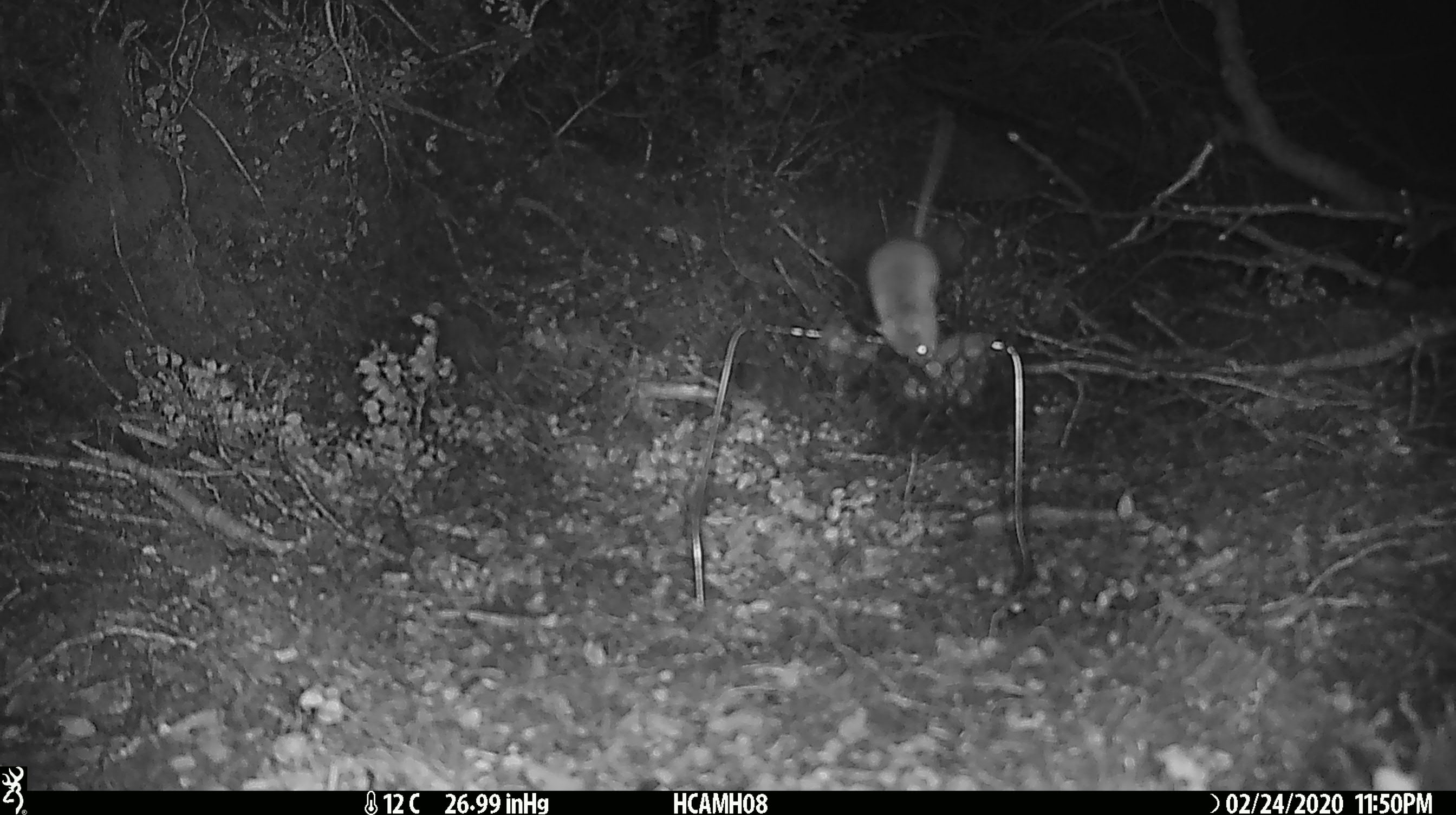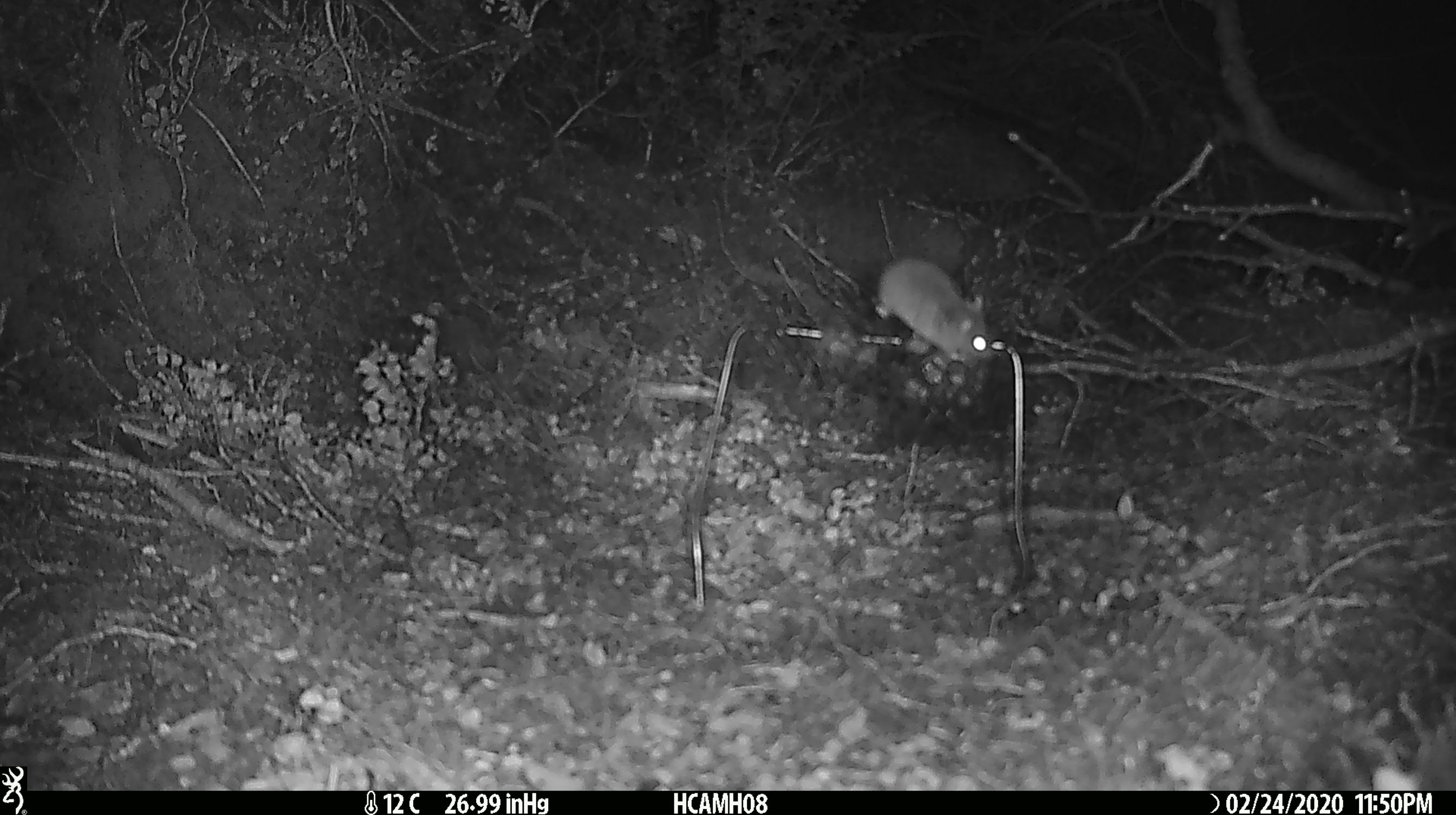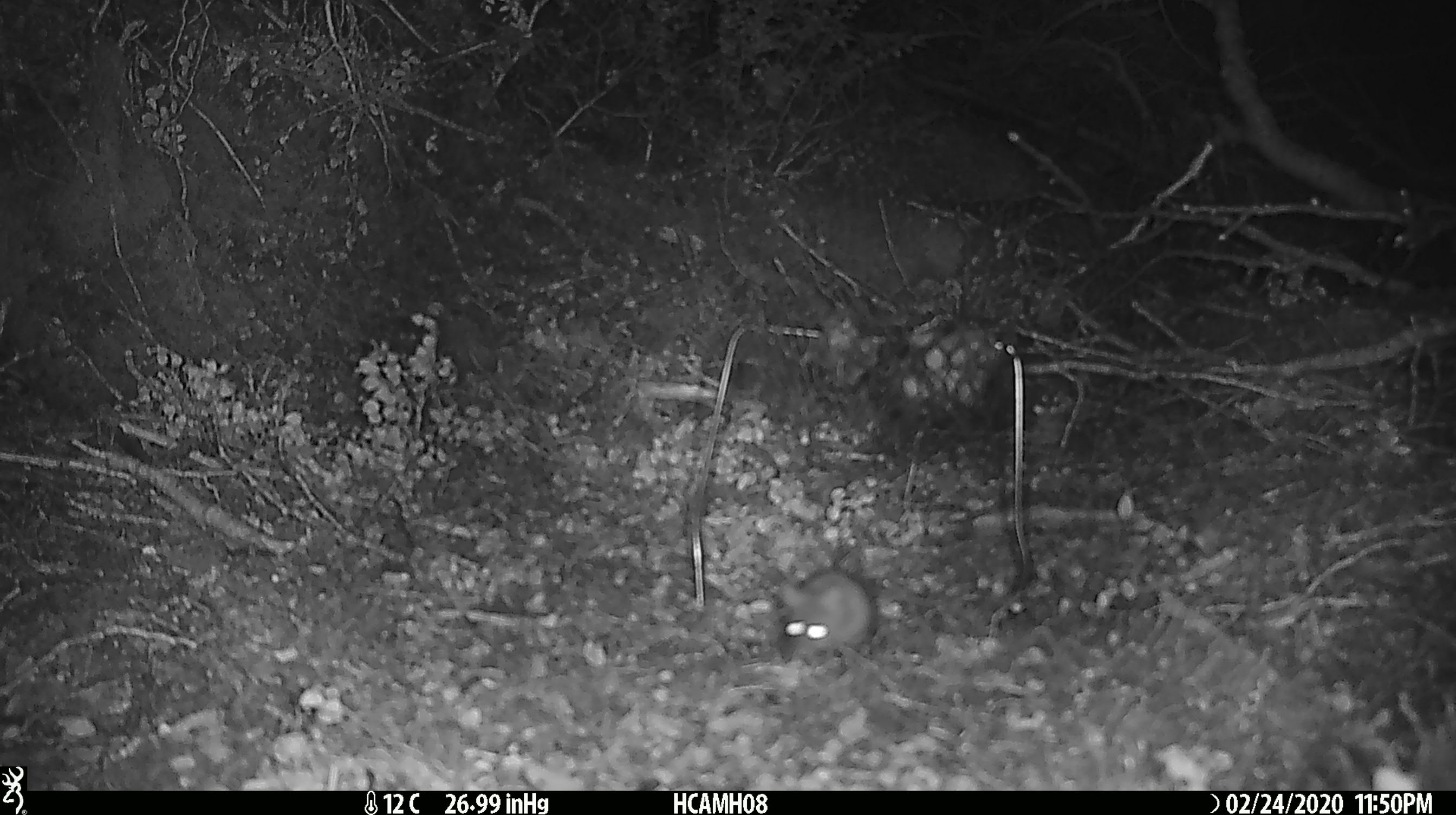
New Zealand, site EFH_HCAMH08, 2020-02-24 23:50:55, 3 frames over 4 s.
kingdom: Animalia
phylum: Chordata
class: Mammalia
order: Rodentia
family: Muridae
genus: Mus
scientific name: Mus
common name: mouse